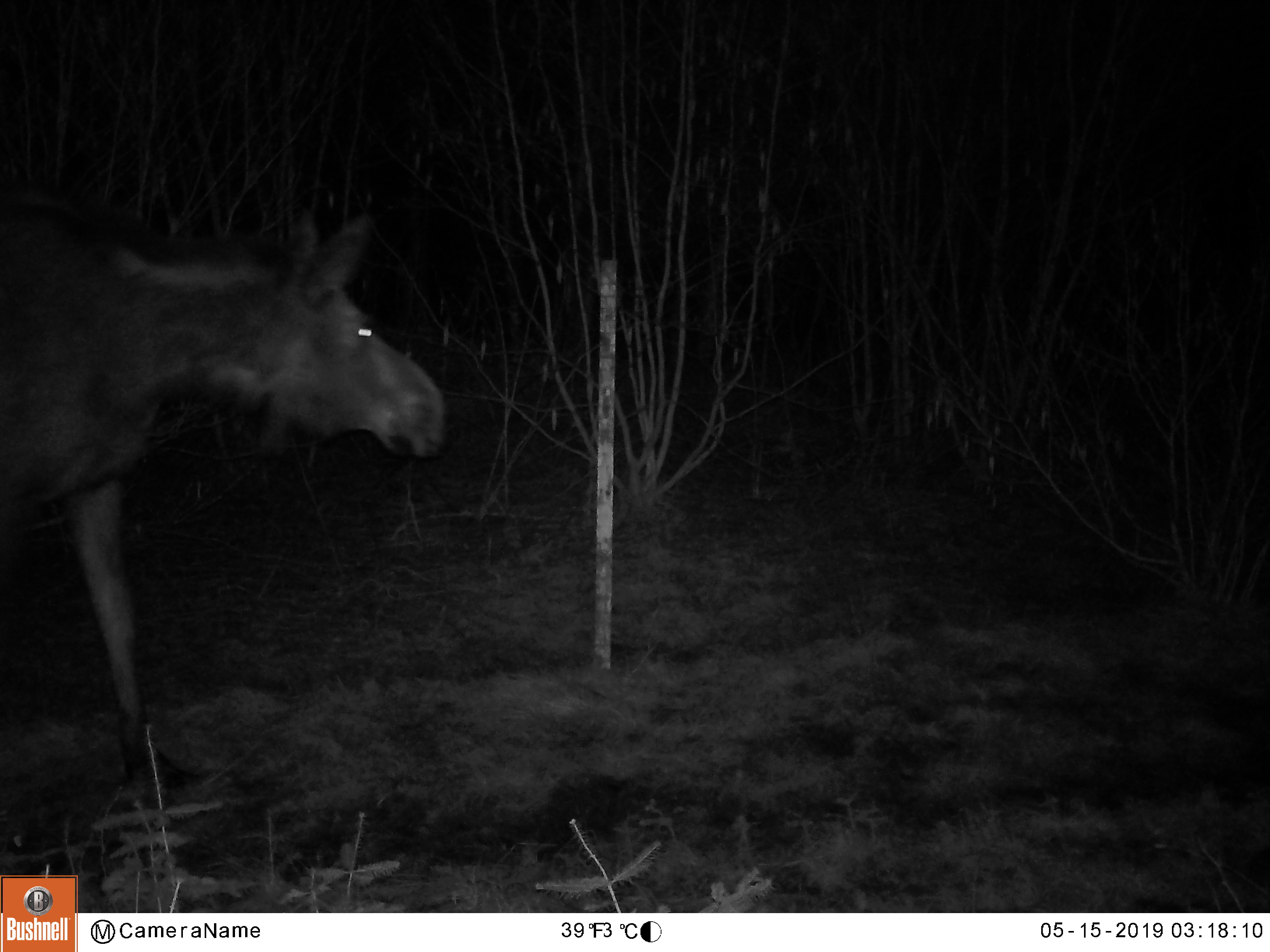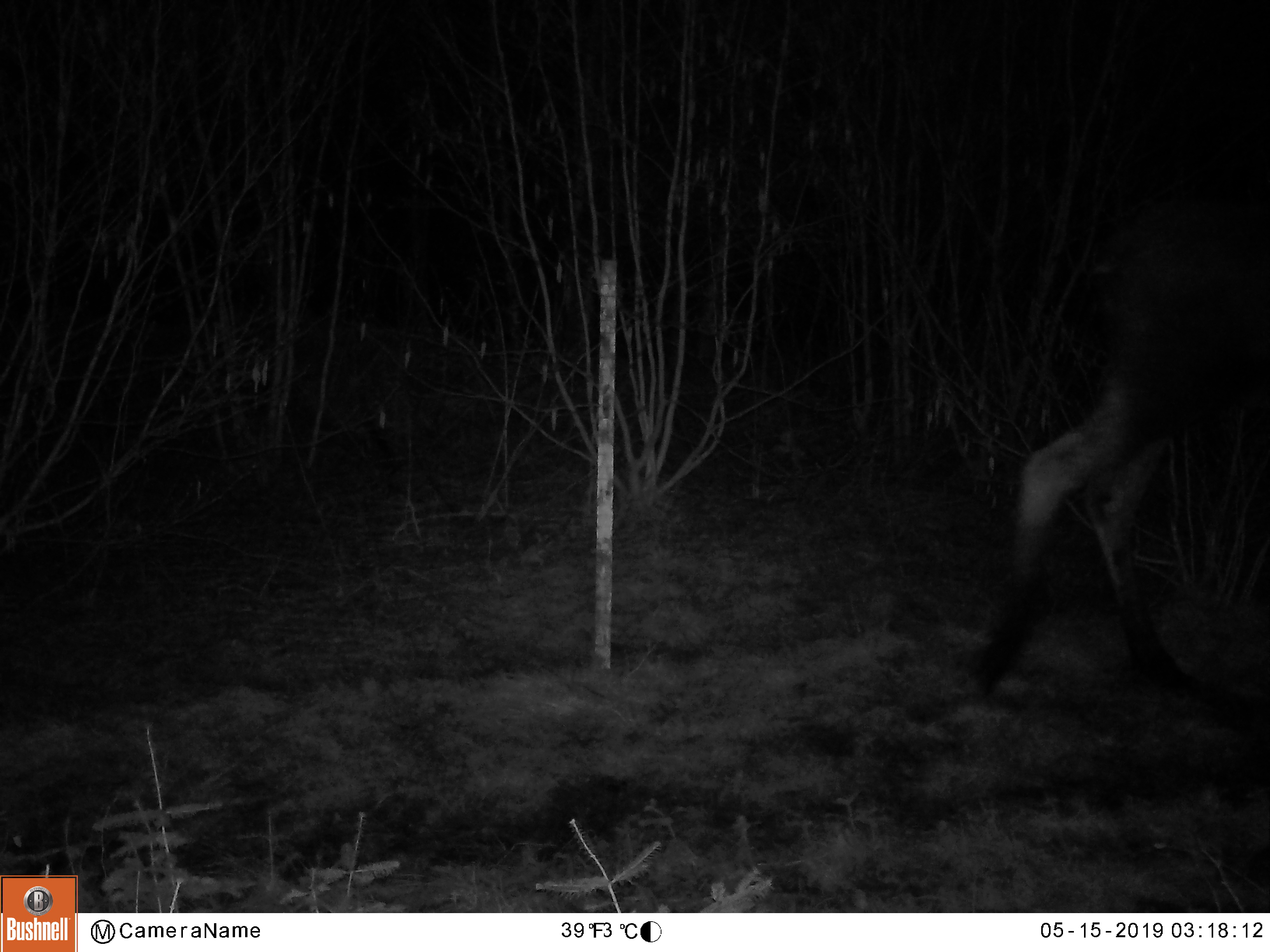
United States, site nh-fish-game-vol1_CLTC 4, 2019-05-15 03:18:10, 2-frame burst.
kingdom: Animalia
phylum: Chordata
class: Mammalia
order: Artiodactyla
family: Cervidae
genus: Alces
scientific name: Alces alces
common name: moose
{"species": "moose (Alces alces)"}